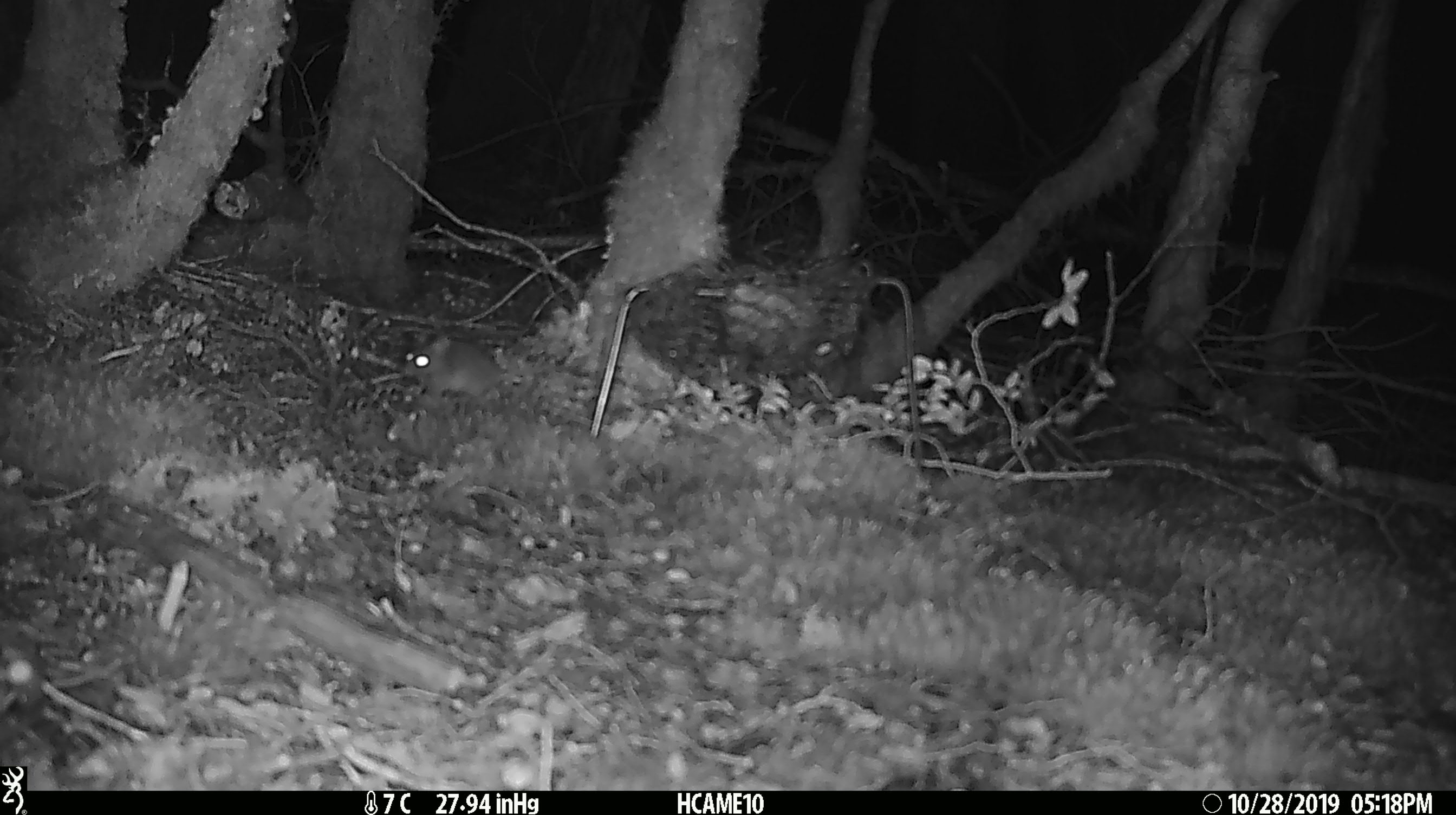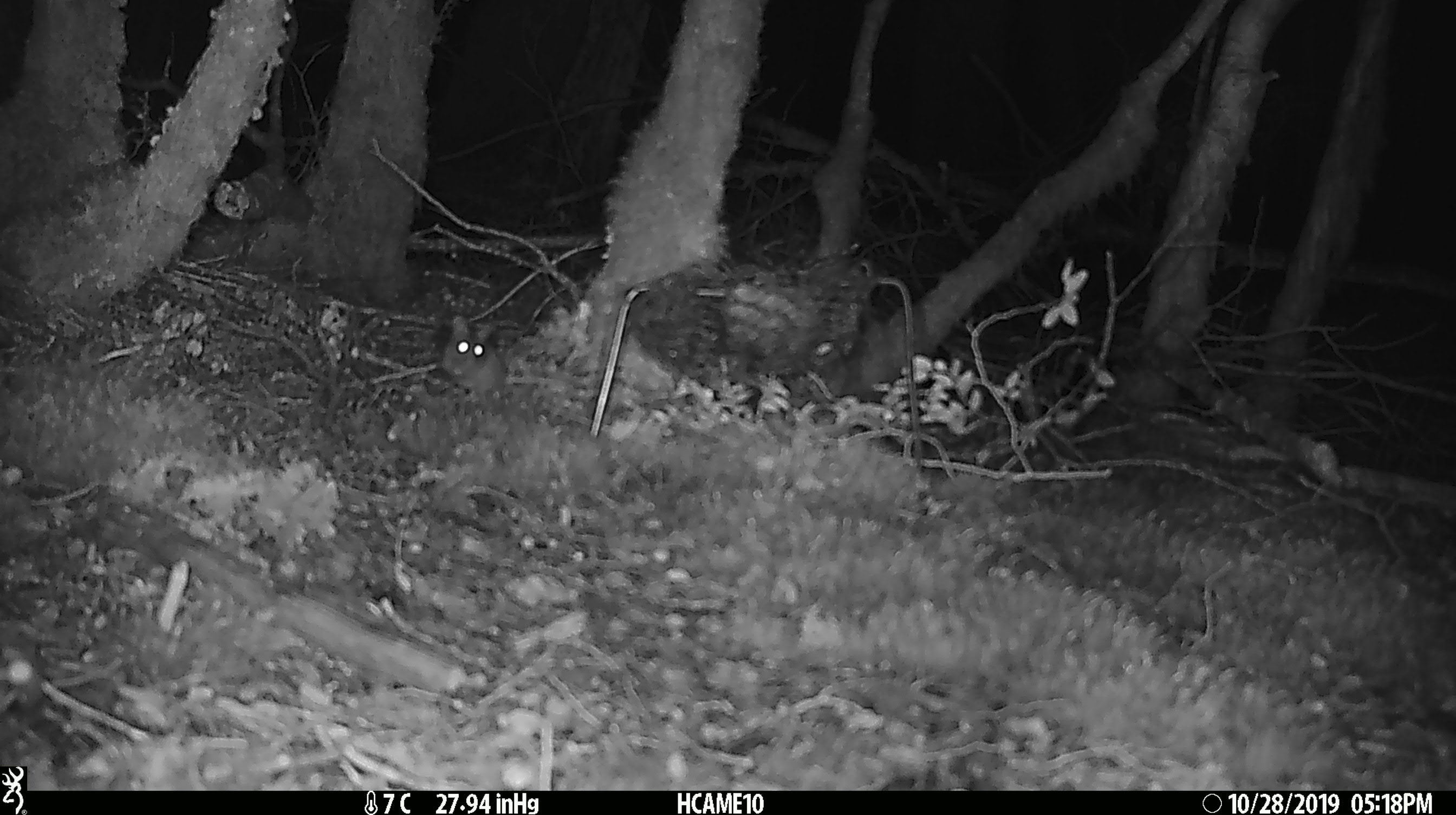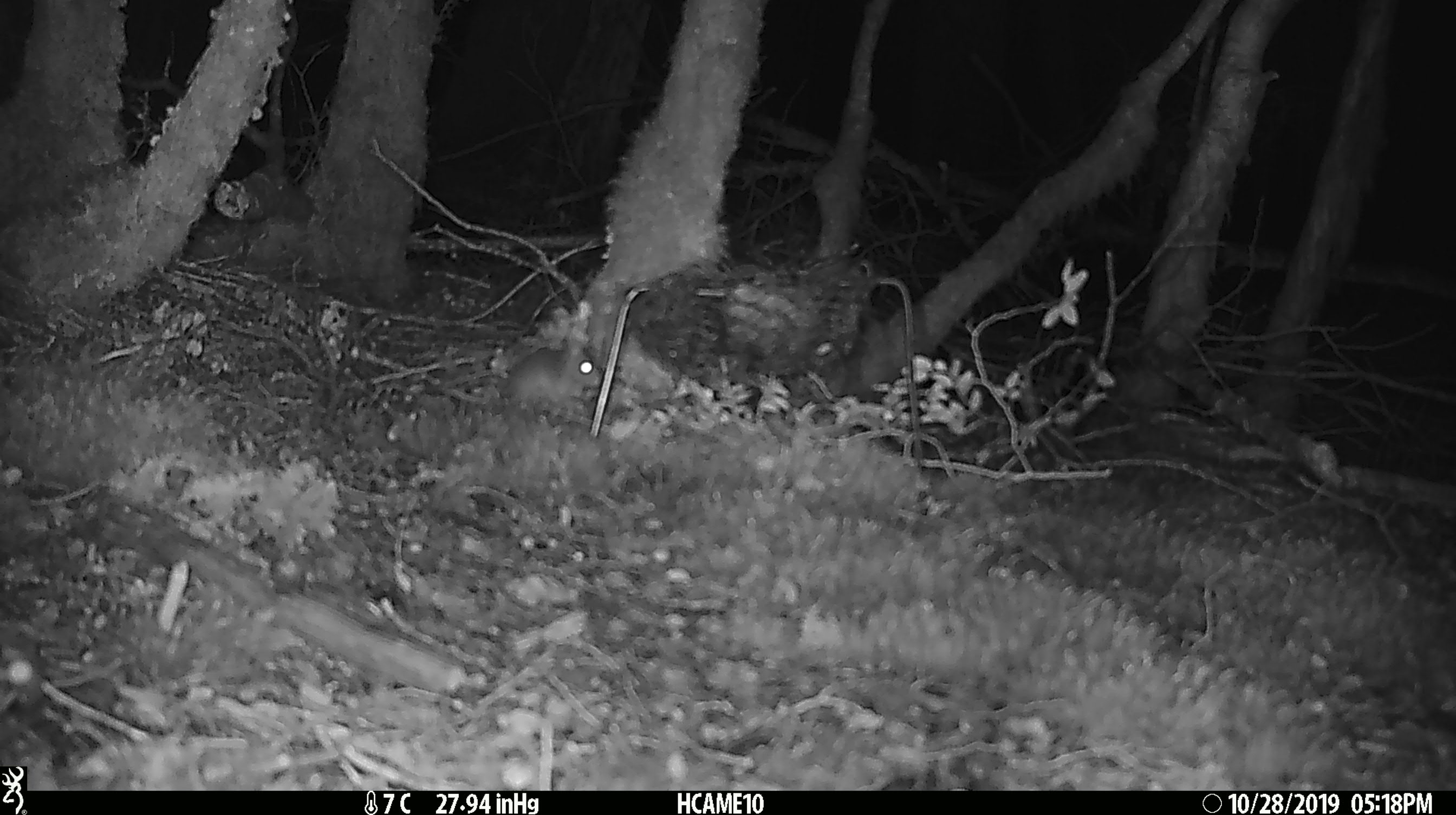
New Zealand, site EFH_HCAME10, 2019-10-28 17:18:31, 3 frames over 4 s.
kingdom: Animalia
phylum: Chordata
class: Mammalia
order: Rodentia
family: Muridae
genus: Mus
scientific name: Mus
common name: mouse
Mouse (Mus).